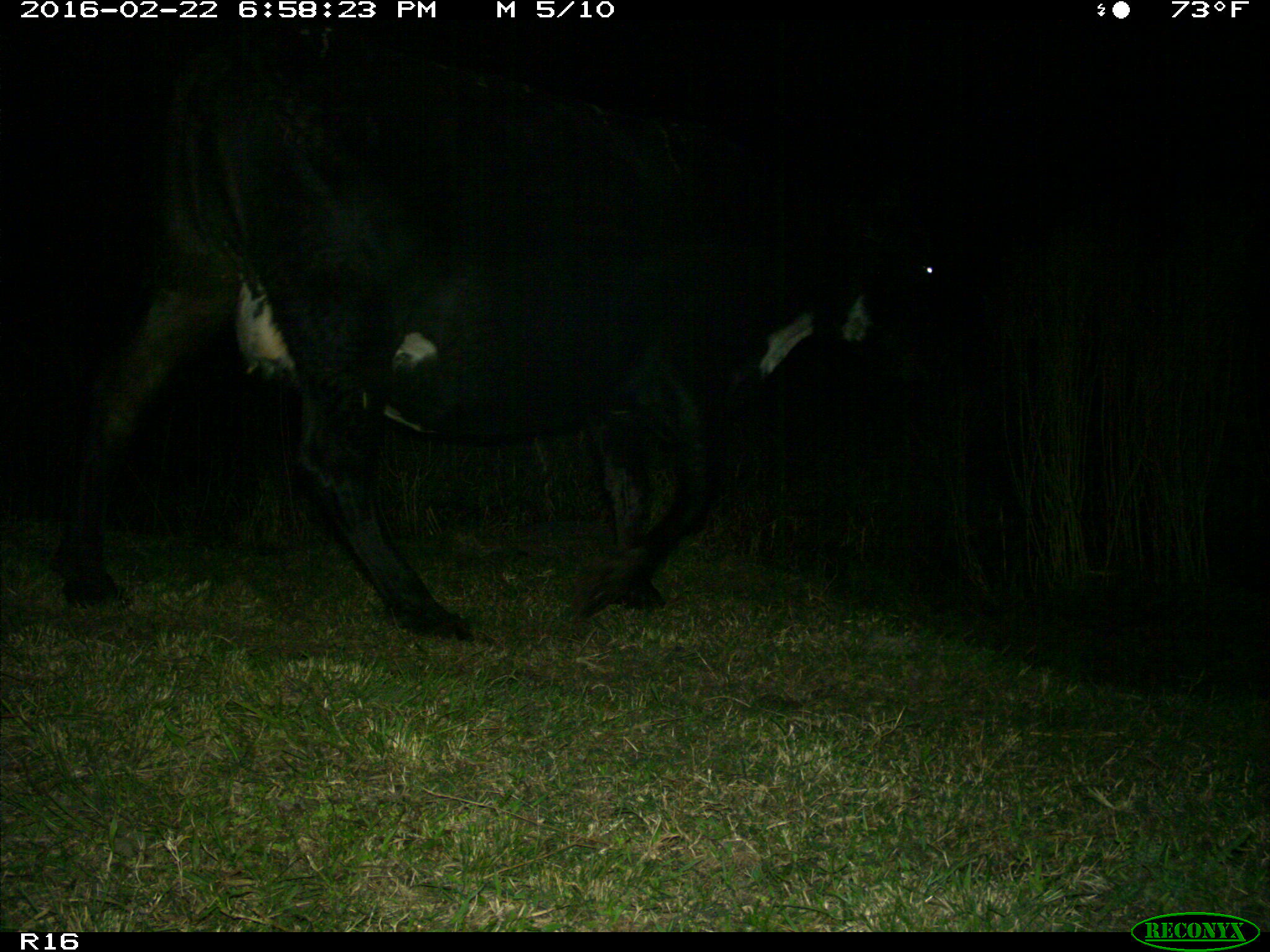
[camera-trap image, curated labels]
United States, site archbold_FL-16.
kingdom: Animalia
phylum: Chordata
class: Mammalia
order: Artiodactyla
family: Bovidae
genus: Bos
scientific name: Bos taurus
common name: domestic cow